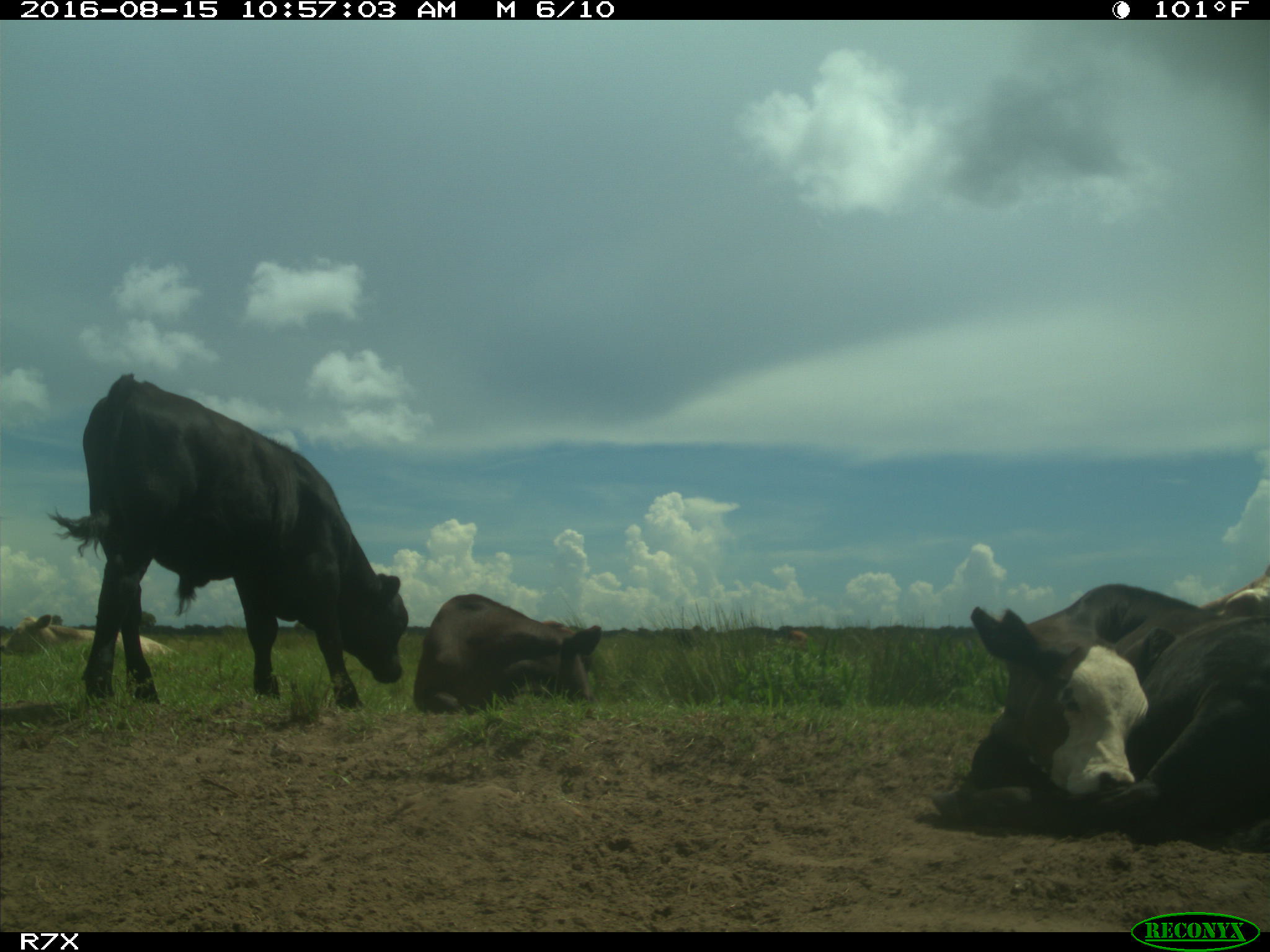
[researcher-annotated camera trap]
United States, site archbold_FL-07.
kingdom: Animalia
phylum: Chordata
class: Mammalia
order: Artiodactyla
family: Bovidae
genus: Bos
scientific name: Bos taurus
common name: domestic cow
Bos taurus (domestic cow).